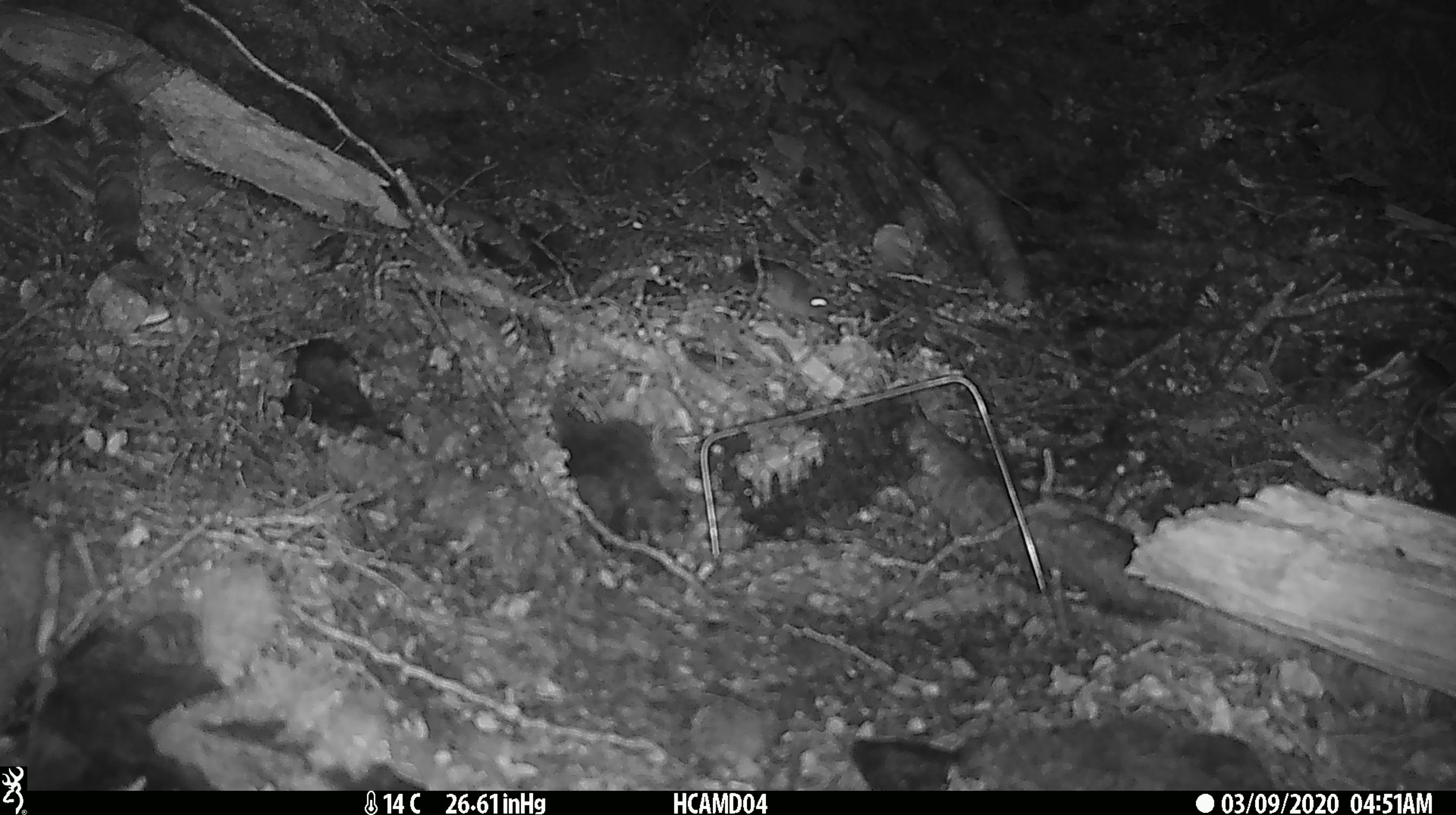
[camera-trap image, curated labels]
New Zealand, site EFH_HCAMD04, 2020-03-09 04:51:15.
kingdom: Animalia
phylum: Chordata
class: Mammalia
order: Rodentia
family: Muridae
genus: Mus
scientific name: Mus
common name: mouse